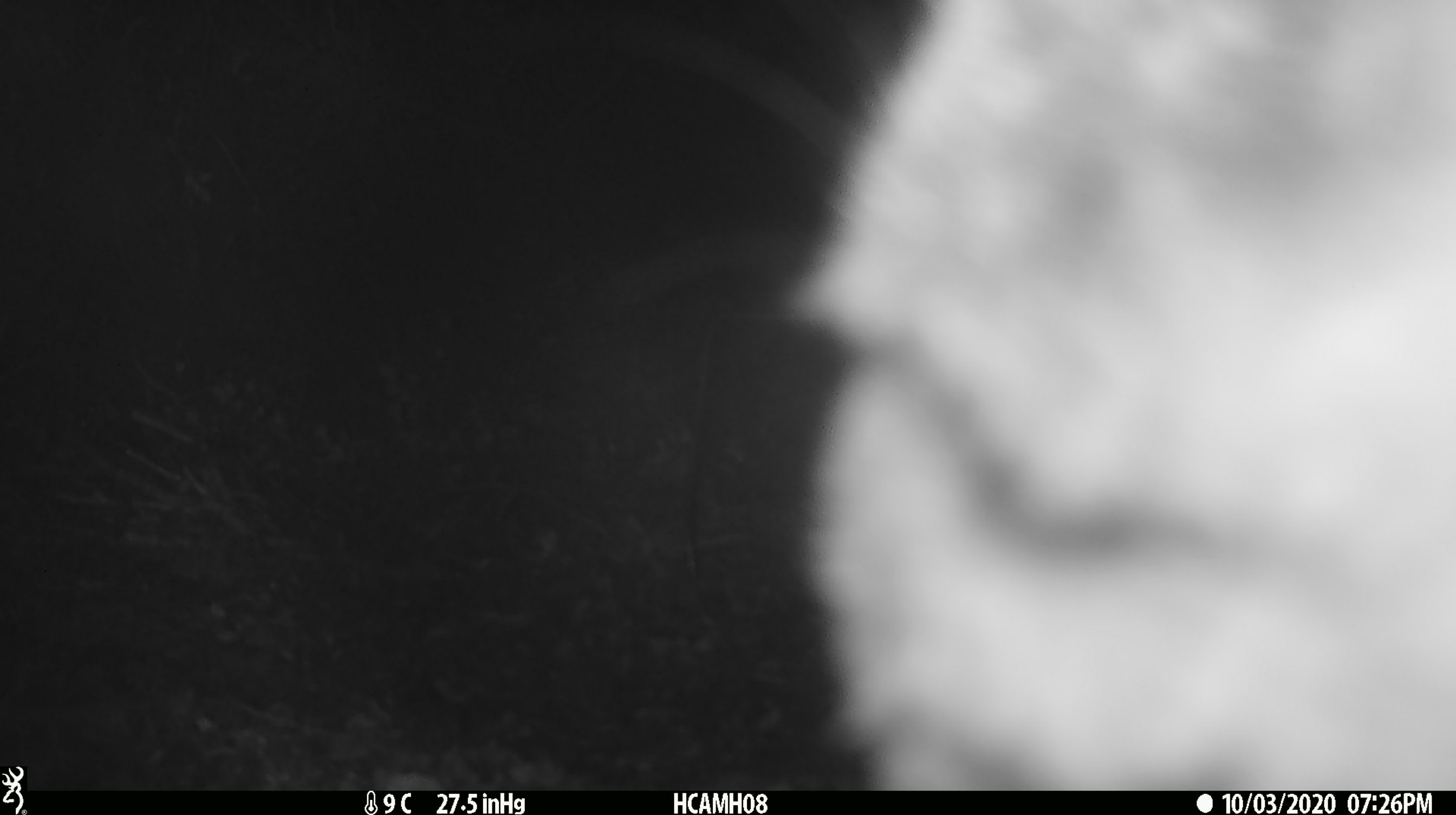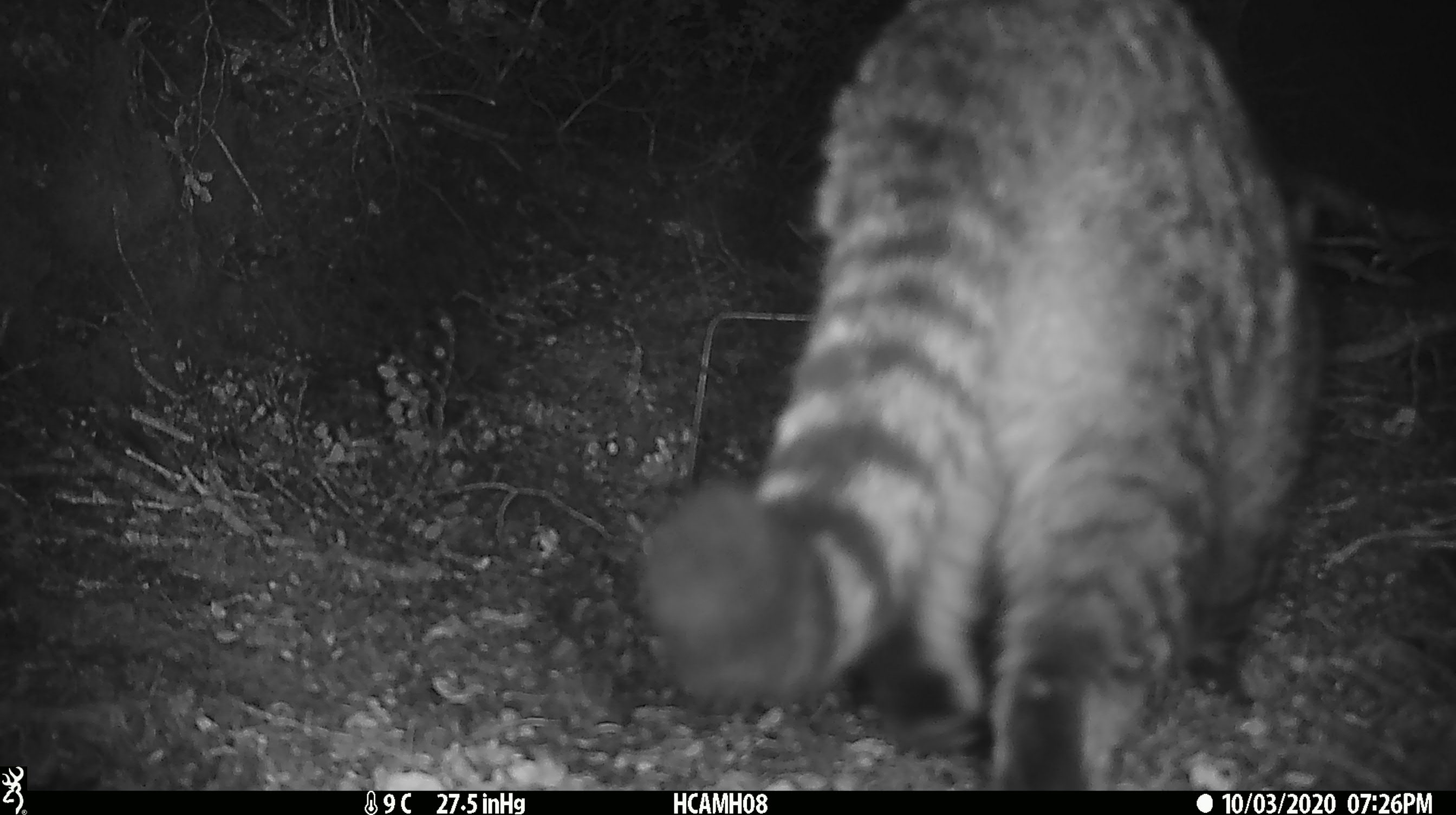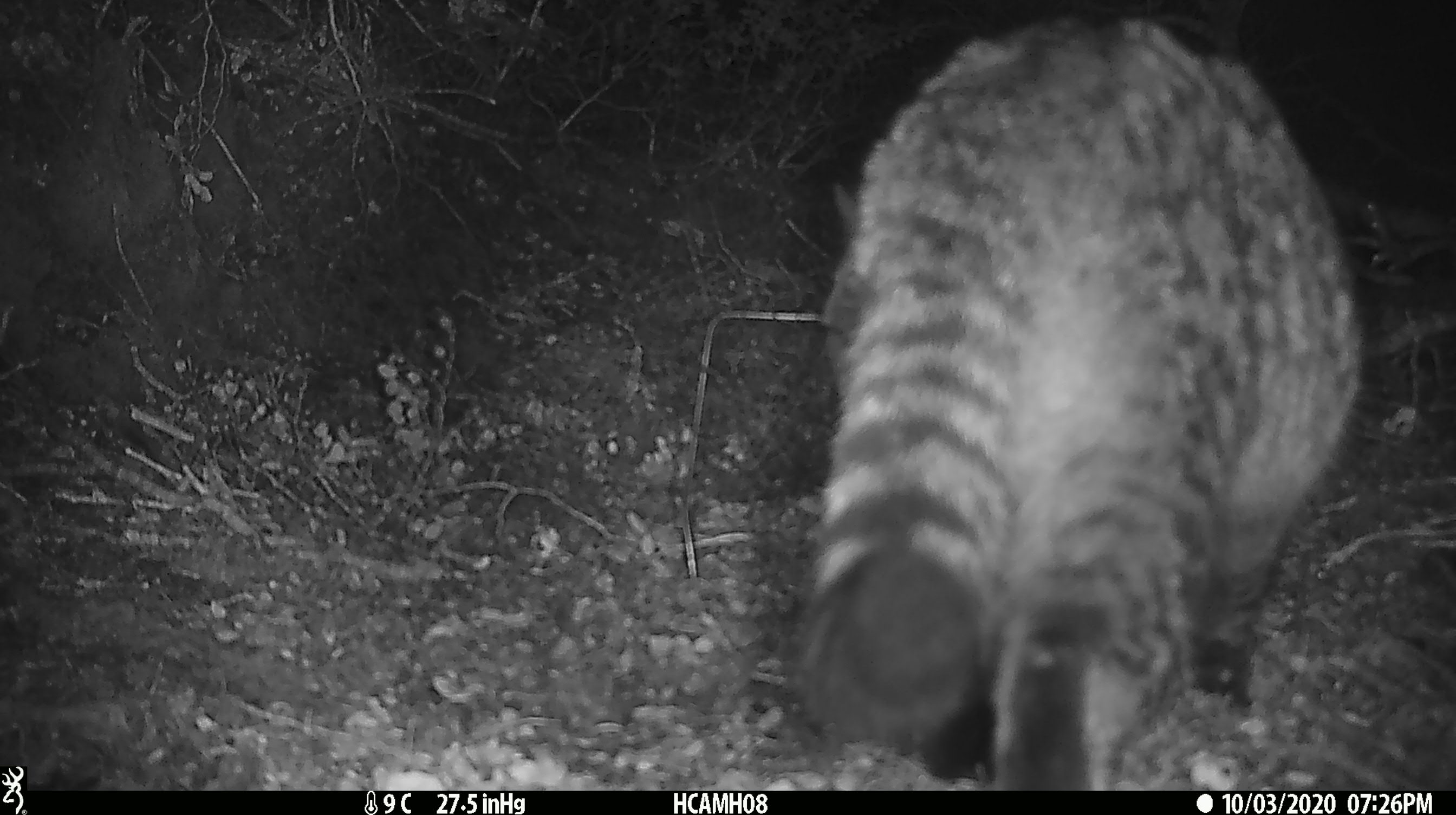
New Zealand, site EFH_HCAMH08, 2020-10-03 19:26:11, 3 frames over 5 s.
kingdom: Animalia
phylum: Chordata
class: Mammalia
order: Carnivora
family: Felidae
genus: Felis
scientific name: Felis catus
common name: domestic cat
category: cat